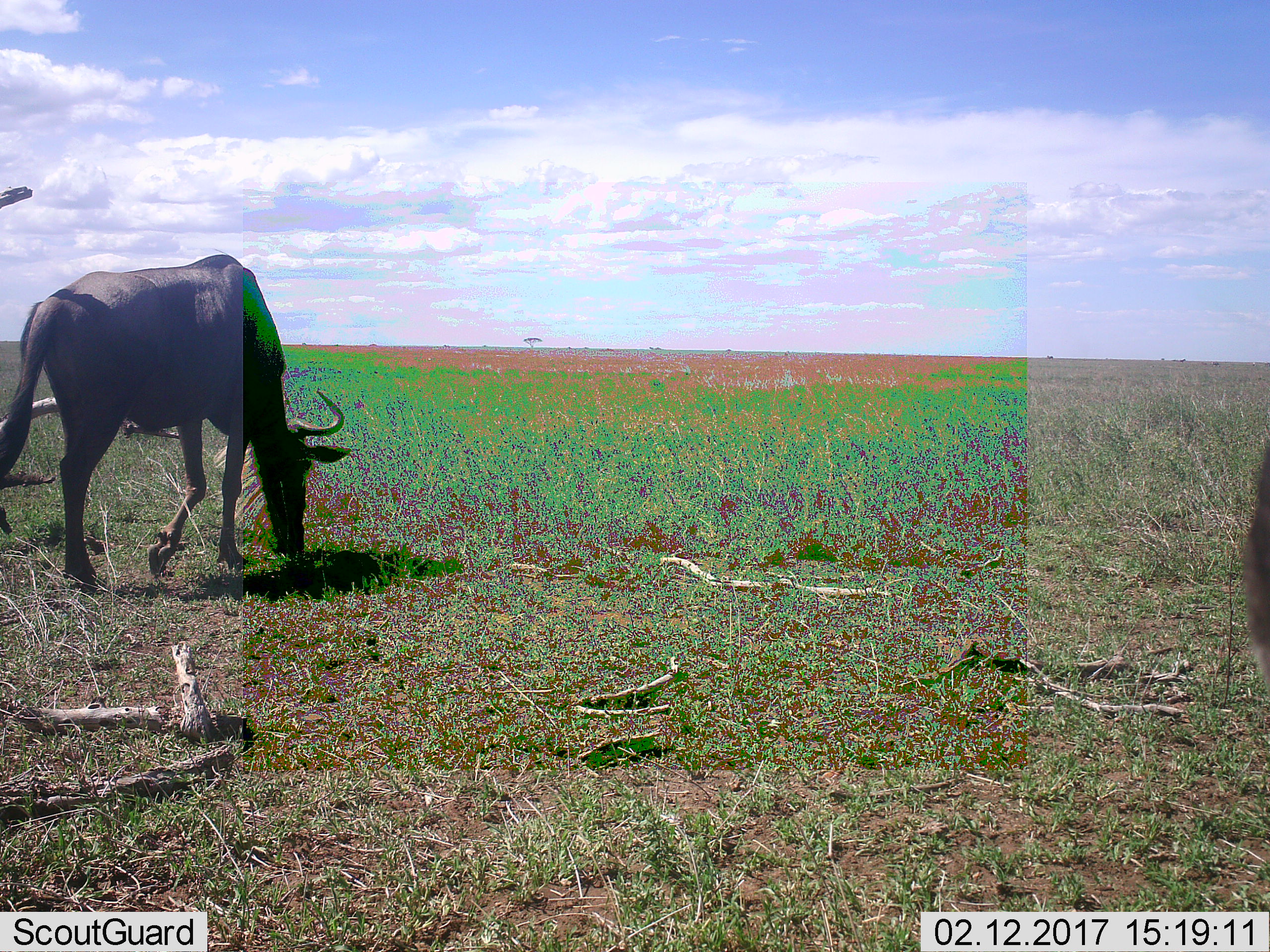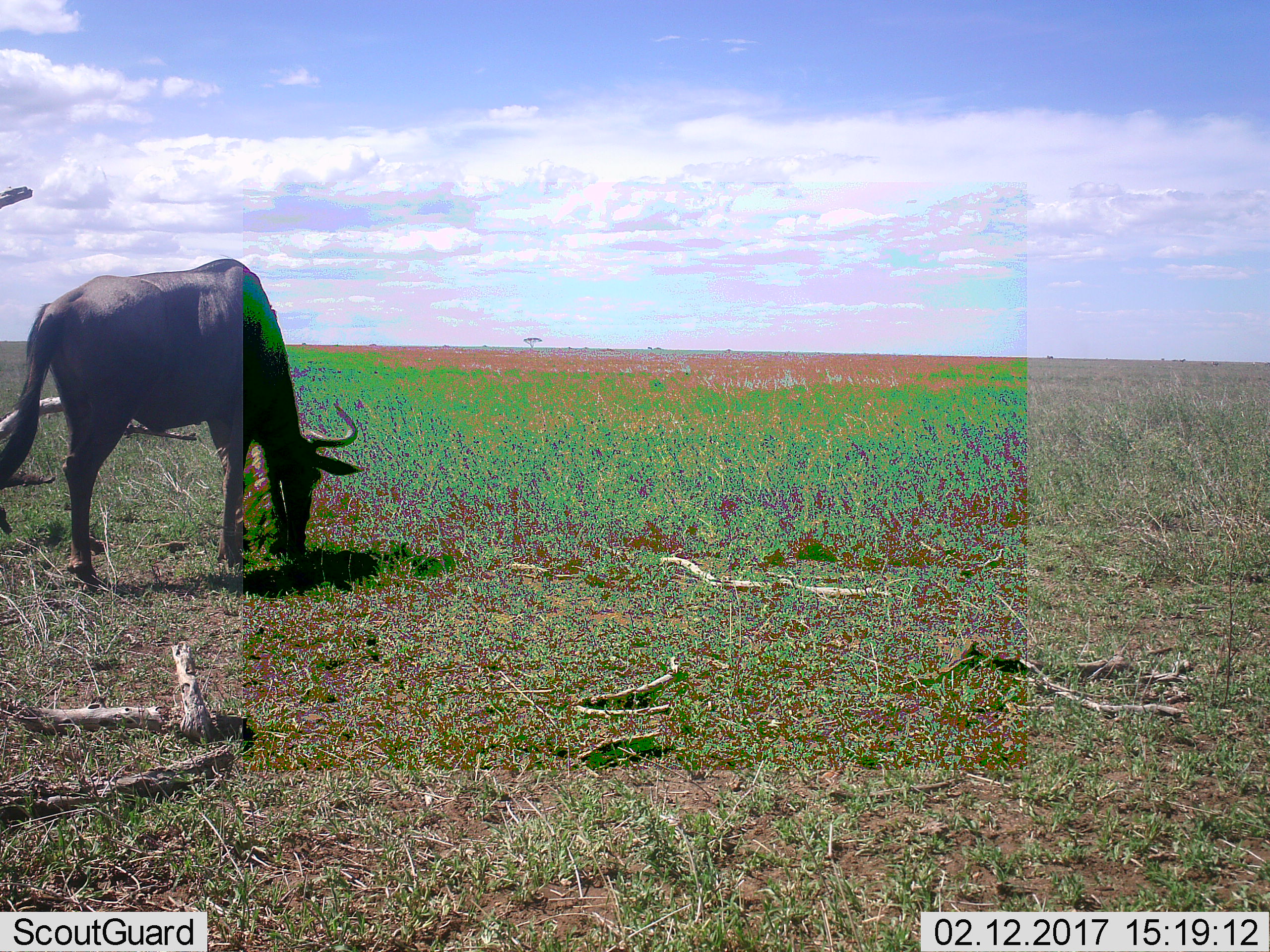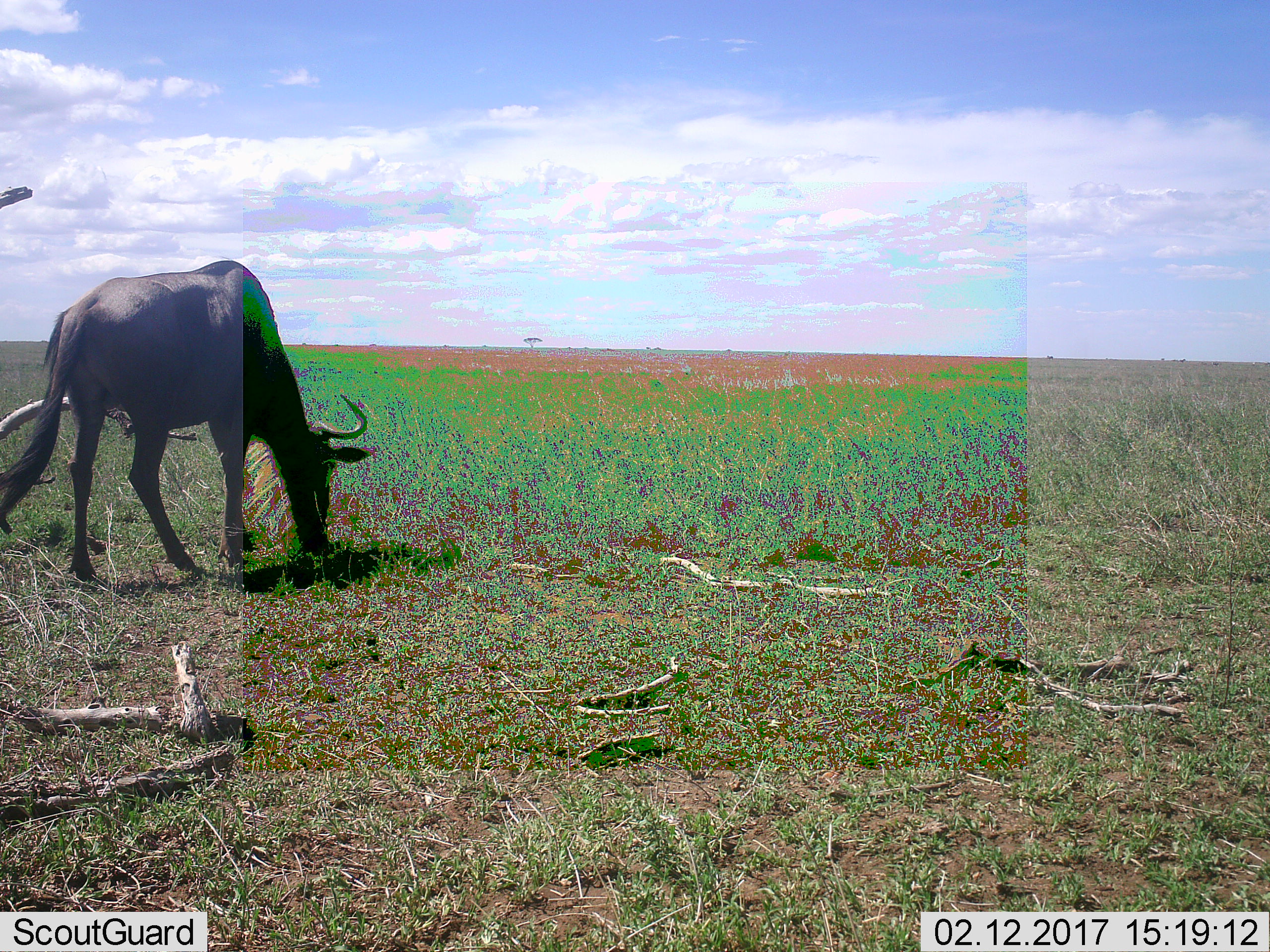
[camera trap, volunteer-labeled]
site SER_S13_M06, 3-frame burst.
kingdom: Animalia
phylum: Chordata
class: Mammalia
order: Artiodactyla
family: Bovidae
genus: Connochaetes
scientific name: Connochaetes taurinus taurinus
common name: blue wildebeest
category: wildebeestblue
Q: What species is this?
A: Wildebeestblue (blue wildebeest) (Connochaetes taurinus taurinus).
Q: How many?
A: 2.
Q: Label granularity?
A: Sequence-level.